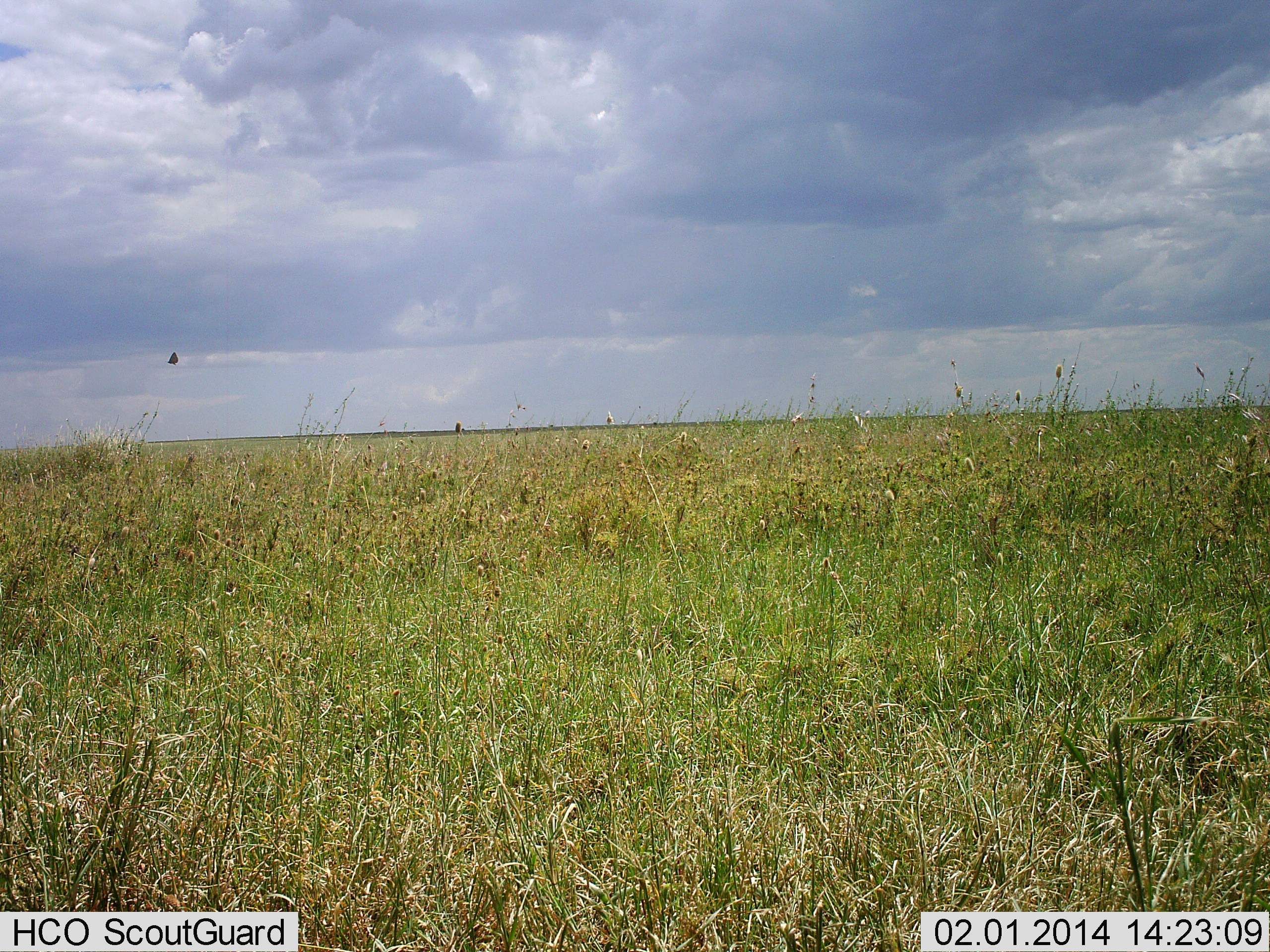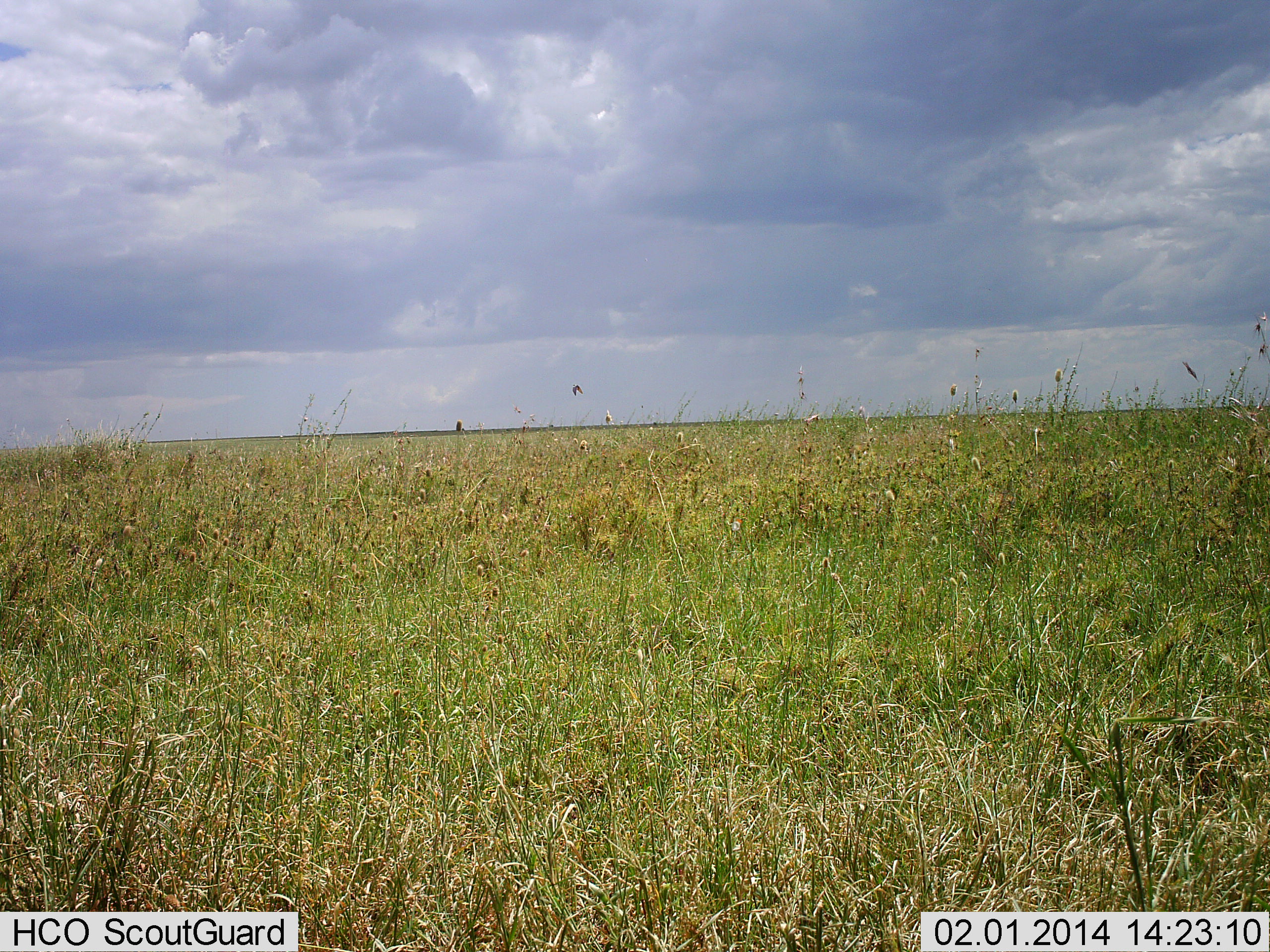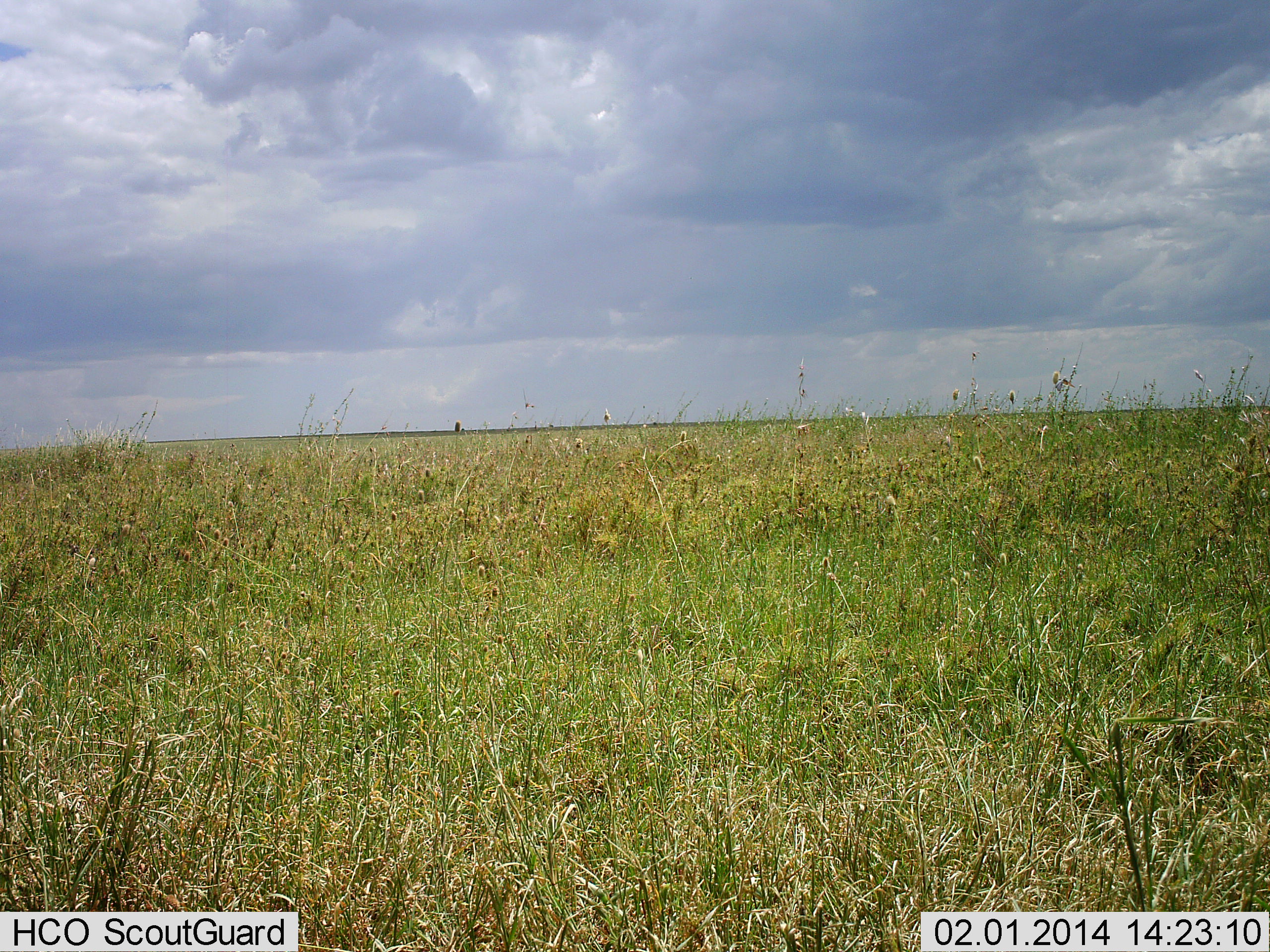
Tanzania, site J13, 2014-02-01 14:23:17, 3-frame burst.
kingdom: Animalia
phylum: Chordata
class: Aves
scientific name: Aves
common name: bird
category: otherbird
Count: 1.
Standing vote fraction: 0%.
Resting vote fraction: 0%.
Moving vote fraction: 100%.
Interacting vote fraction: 0%.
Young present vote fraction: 0%.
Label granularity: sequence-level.